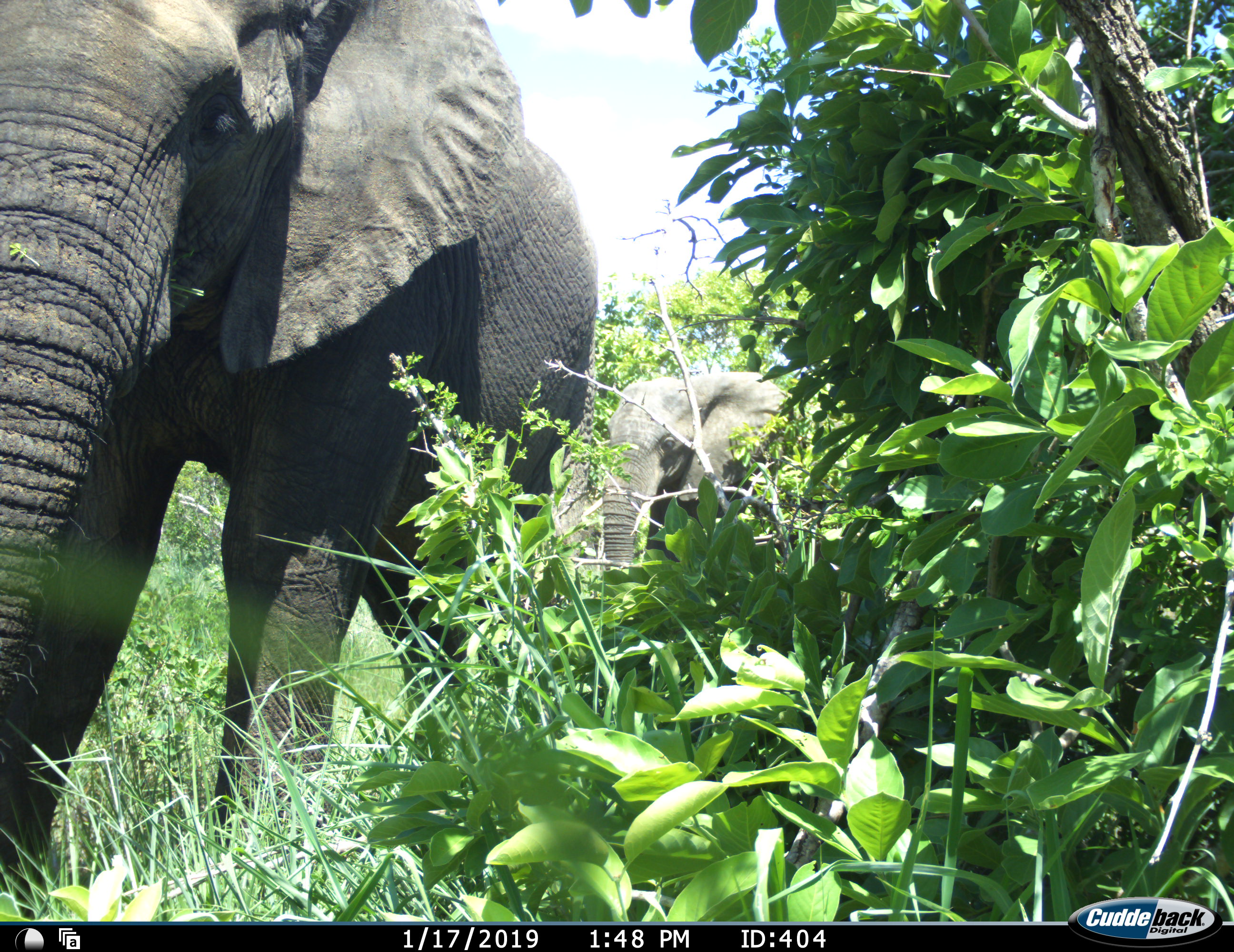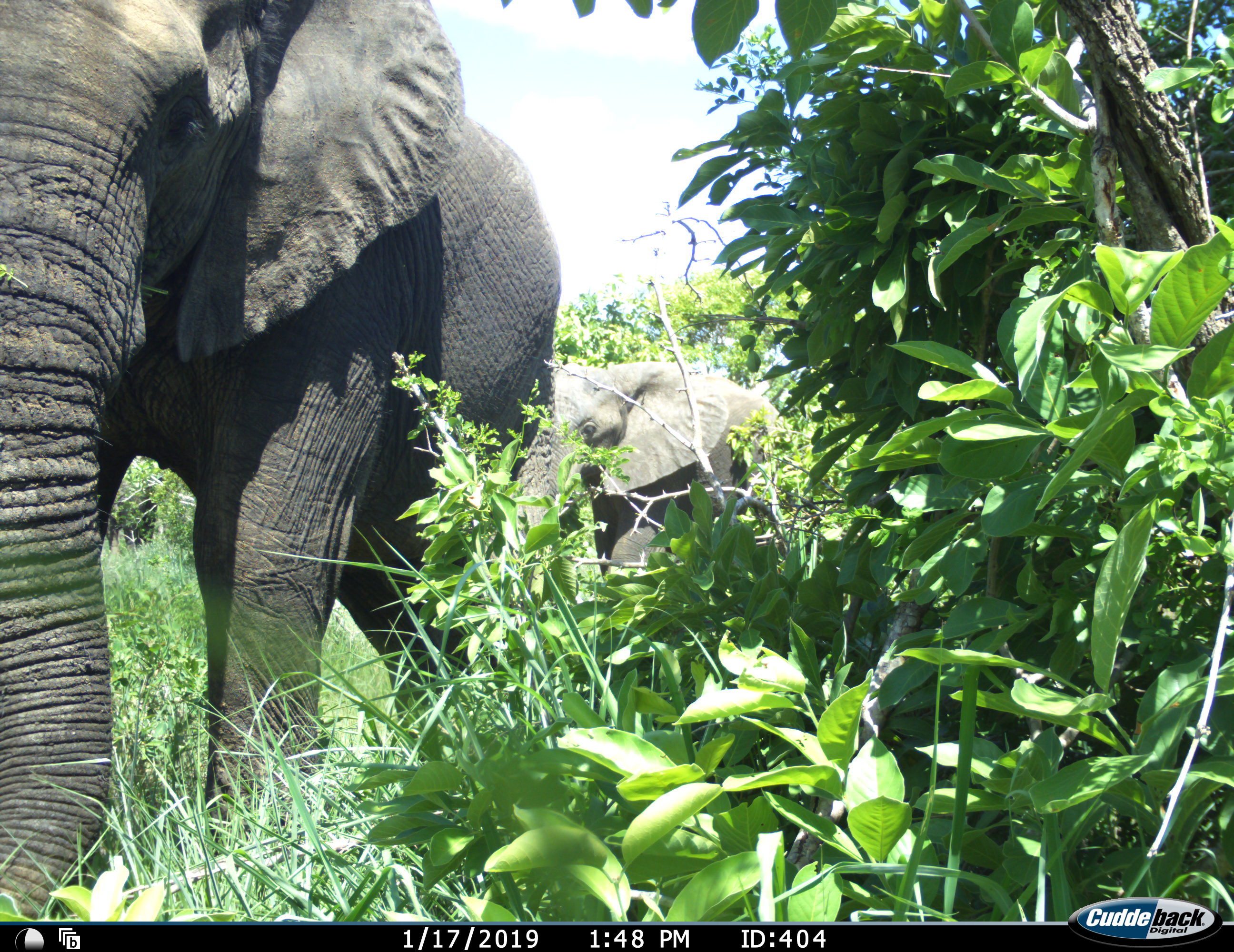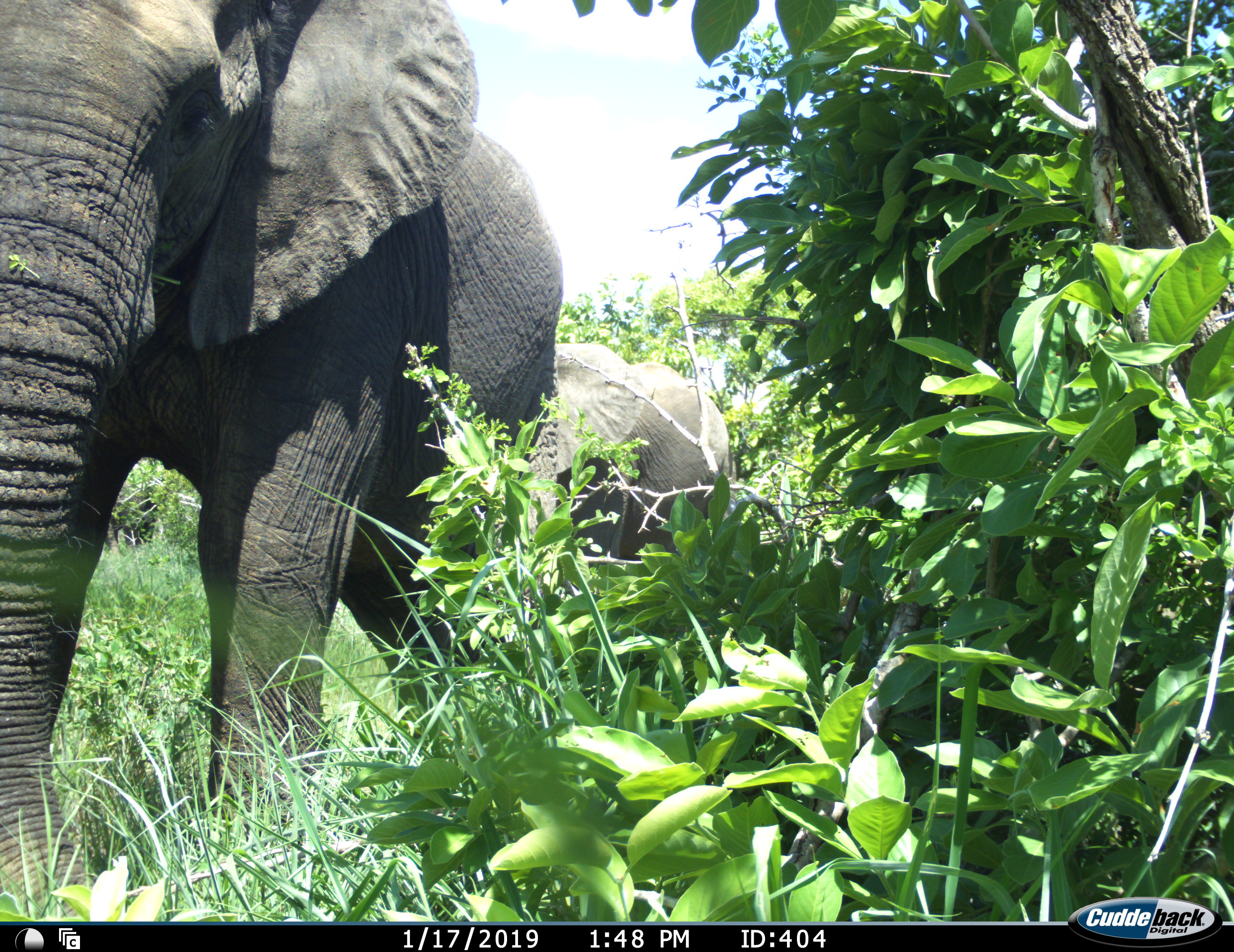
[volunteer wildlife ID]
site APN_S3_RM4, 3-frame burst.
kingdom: Animalia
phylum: Chordata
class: Mammalia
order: Proboscidea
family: Elephantidae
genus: Loxodonta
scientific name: Loxodonta africana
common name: african bush elephant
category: elephant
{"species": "elephant (african bush elephant) (Loxodonta africana)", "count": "2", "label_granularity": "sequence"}